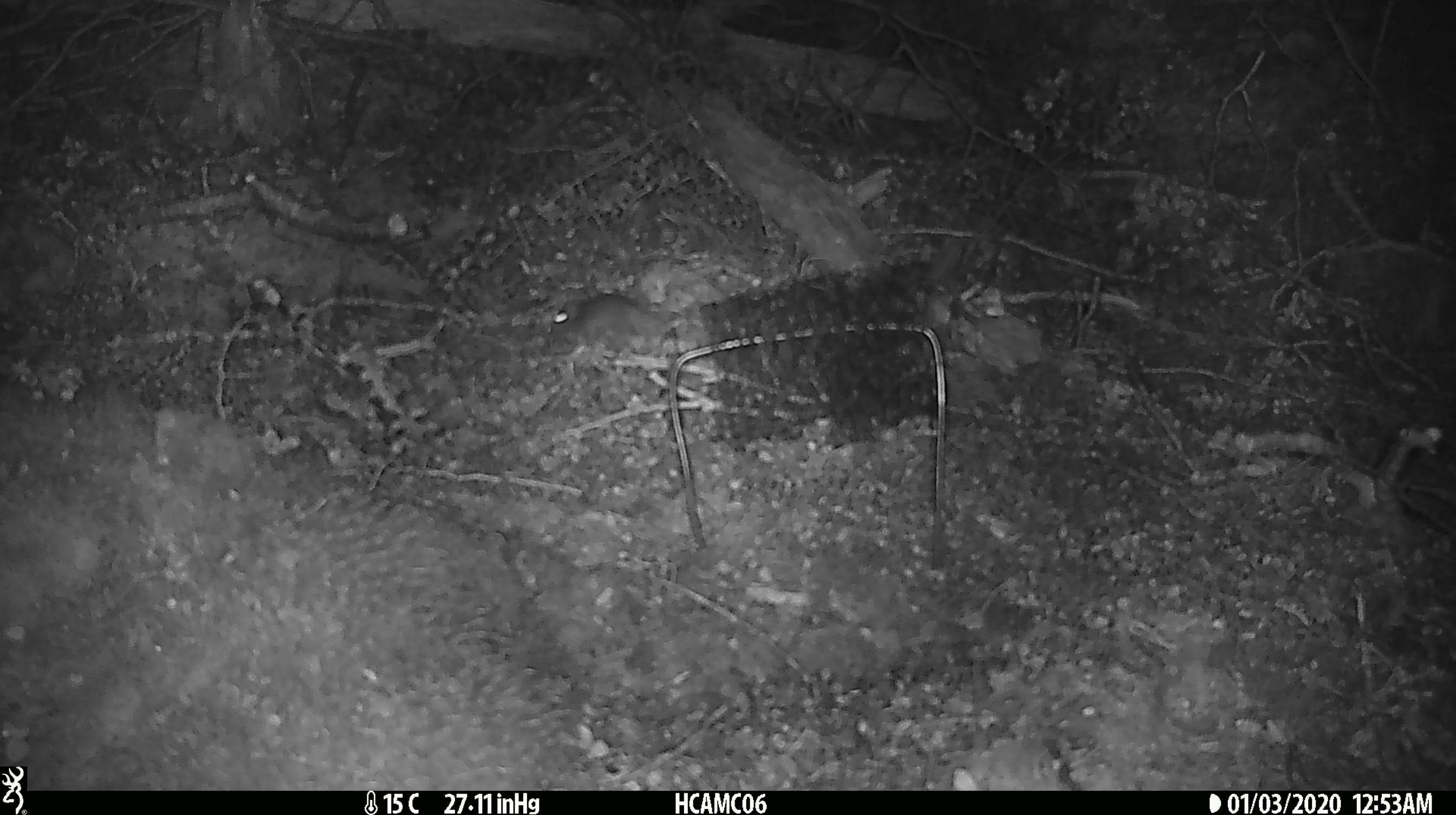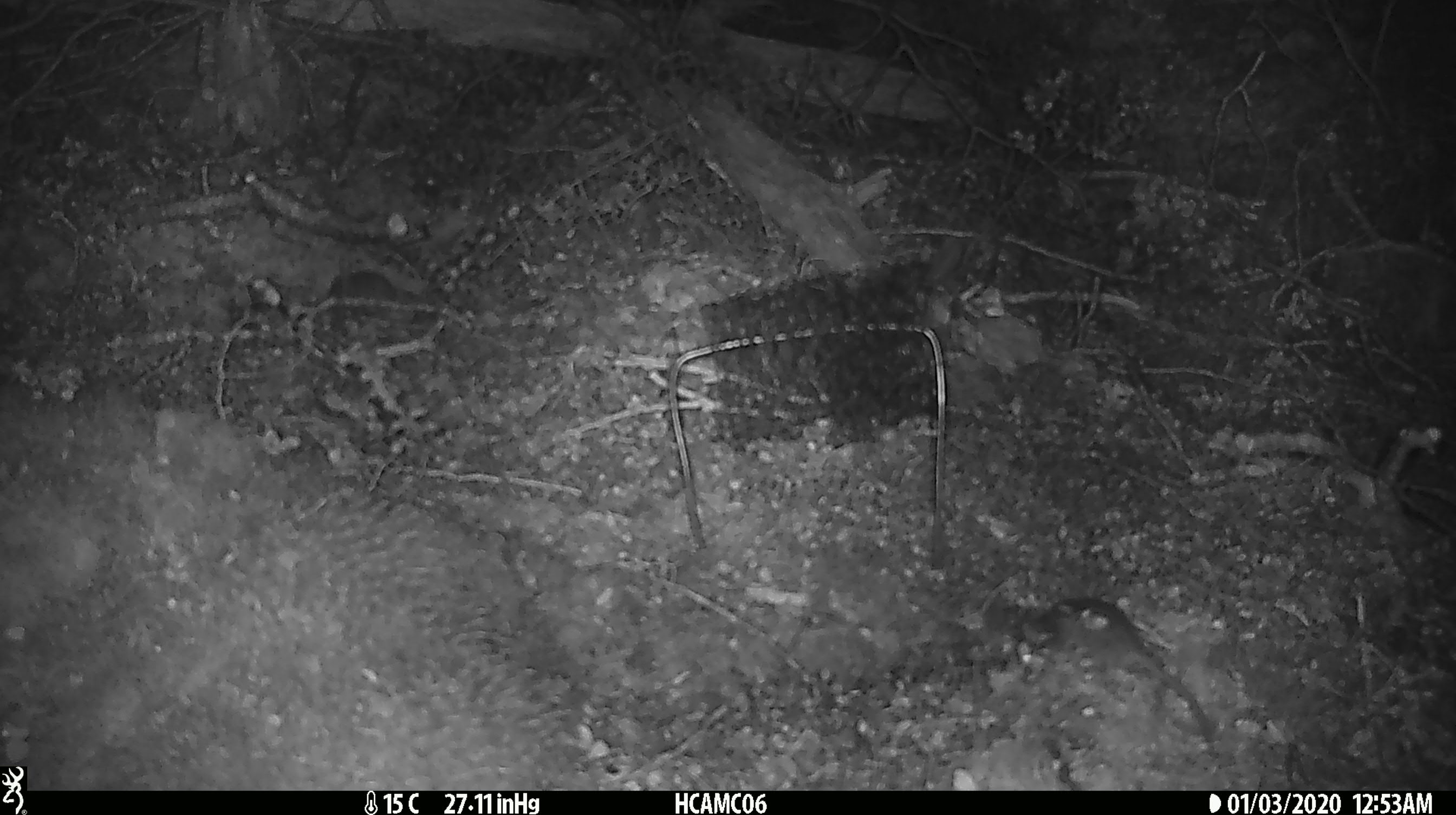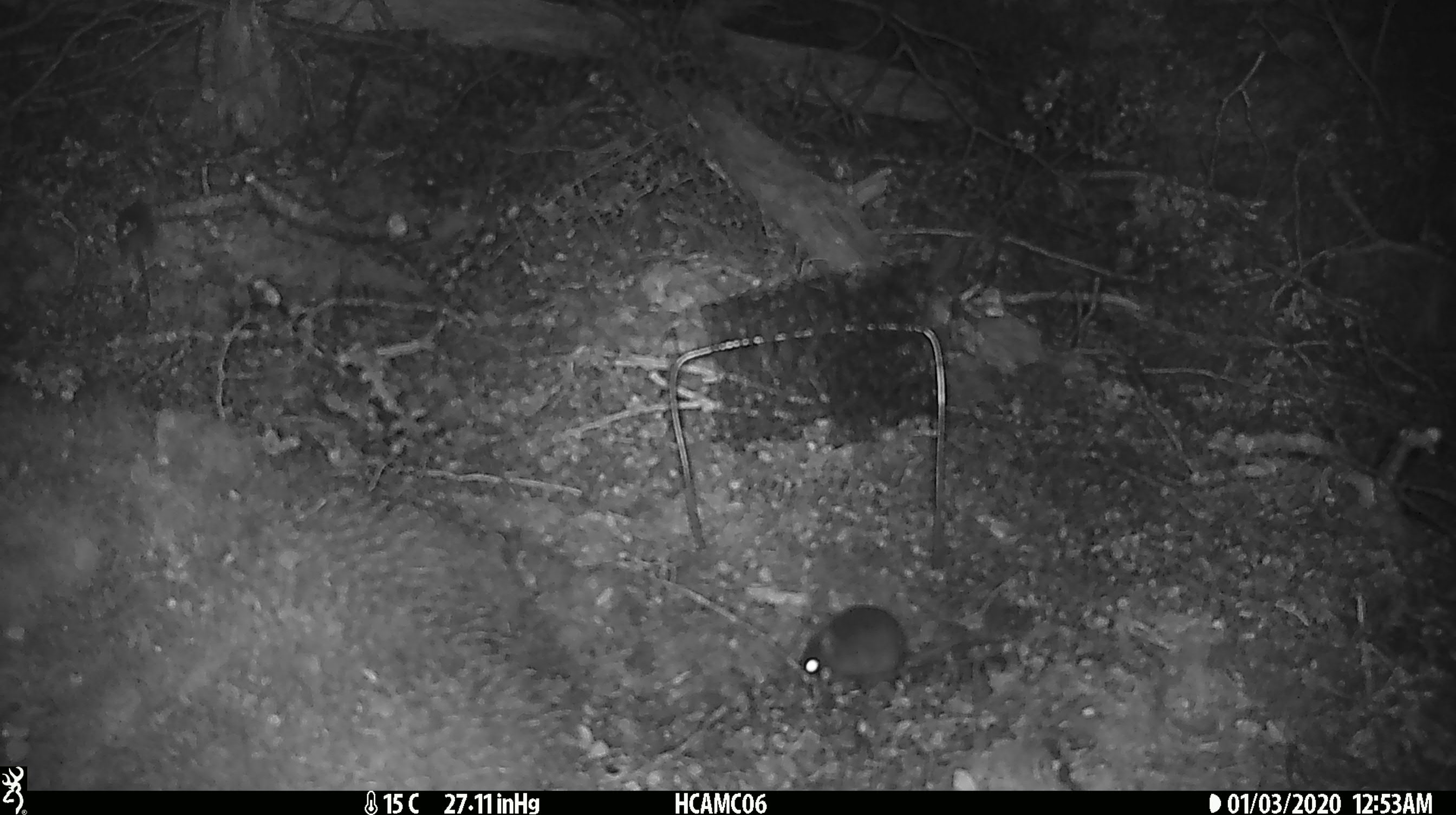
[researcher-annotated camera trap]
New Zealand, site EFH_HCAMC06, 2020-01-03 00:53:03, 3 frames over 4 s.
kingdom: Animalia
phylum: Chordata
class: Mammalia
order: Rodentia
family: Muridae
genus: Mus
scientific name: Mus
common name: mouse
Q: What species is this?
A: Mouse (Mus).